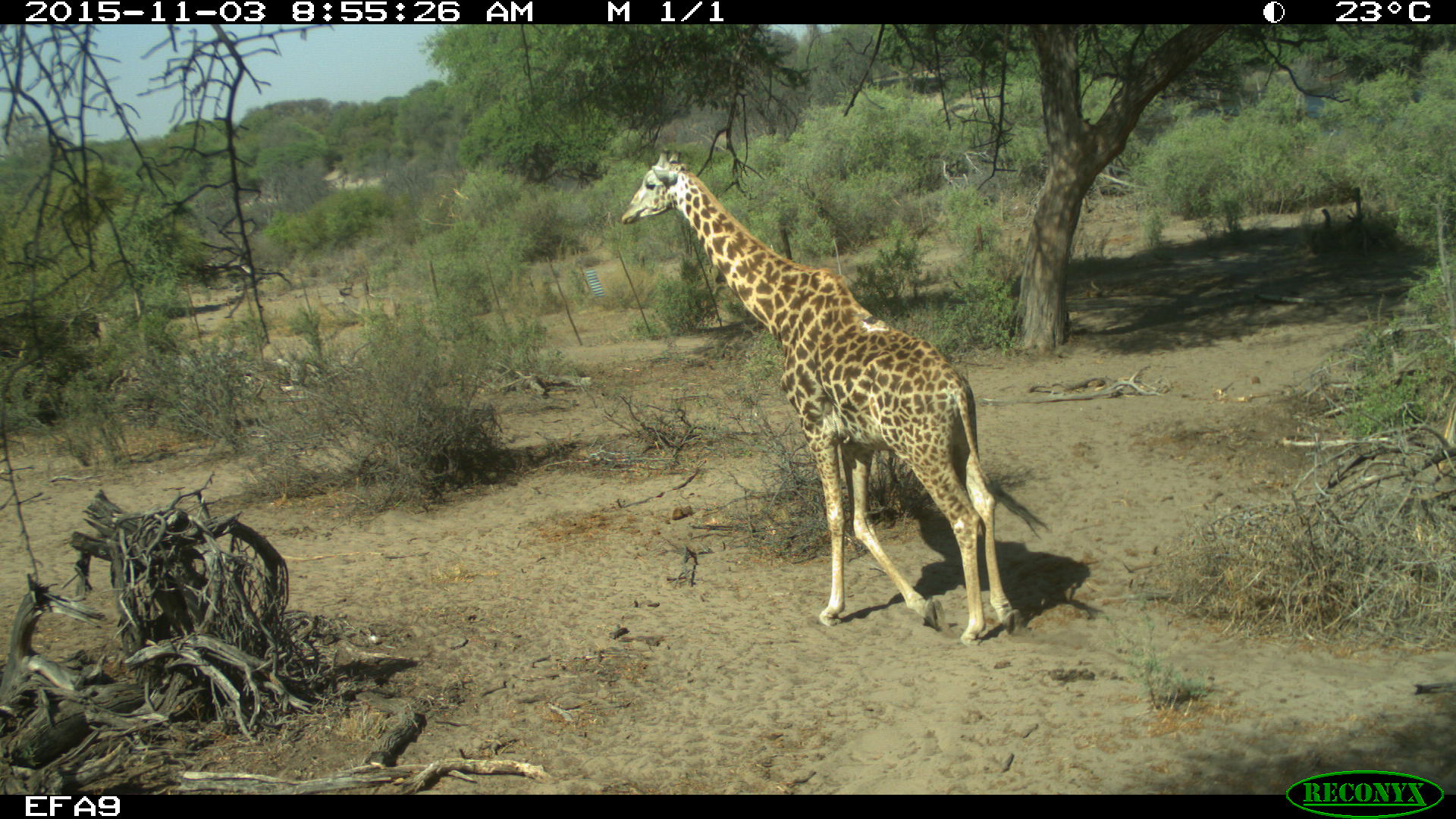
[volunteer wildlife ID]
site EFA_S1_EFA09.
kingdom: Animalia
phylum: Chordata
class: Mammalia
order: Artiodactyla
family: Giraffidae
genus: Giraffa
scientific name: Giraffa camelopardalis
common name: giraffe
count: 1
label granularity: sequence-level